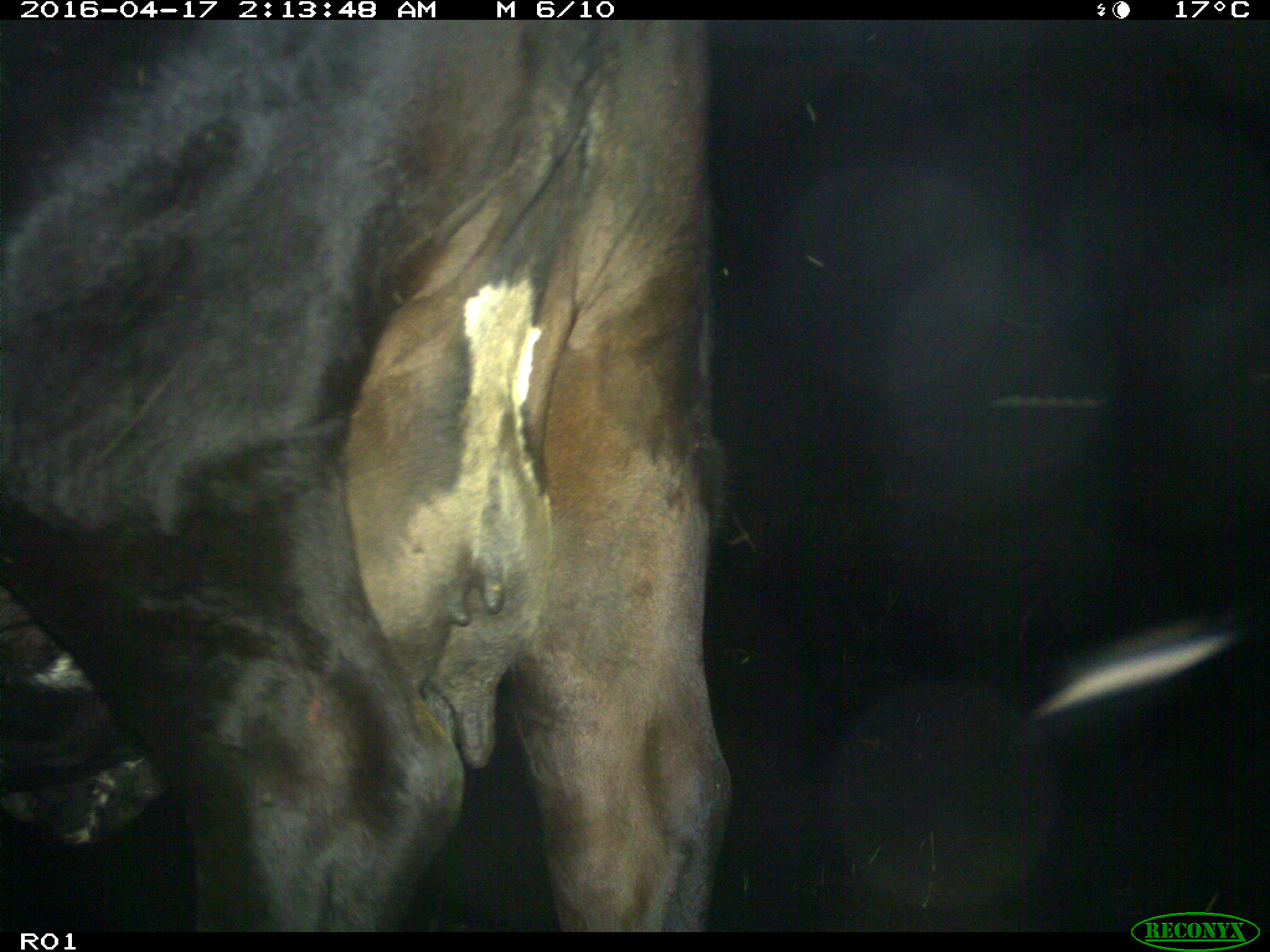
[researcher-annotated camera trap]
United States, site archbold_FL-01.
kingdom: Animalia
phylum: Chordata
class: Mammalia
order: Artiodactyla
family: Bovidae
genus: Bos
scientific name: Bos taurus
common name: domestic cow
Bos taurus (domestic cow).